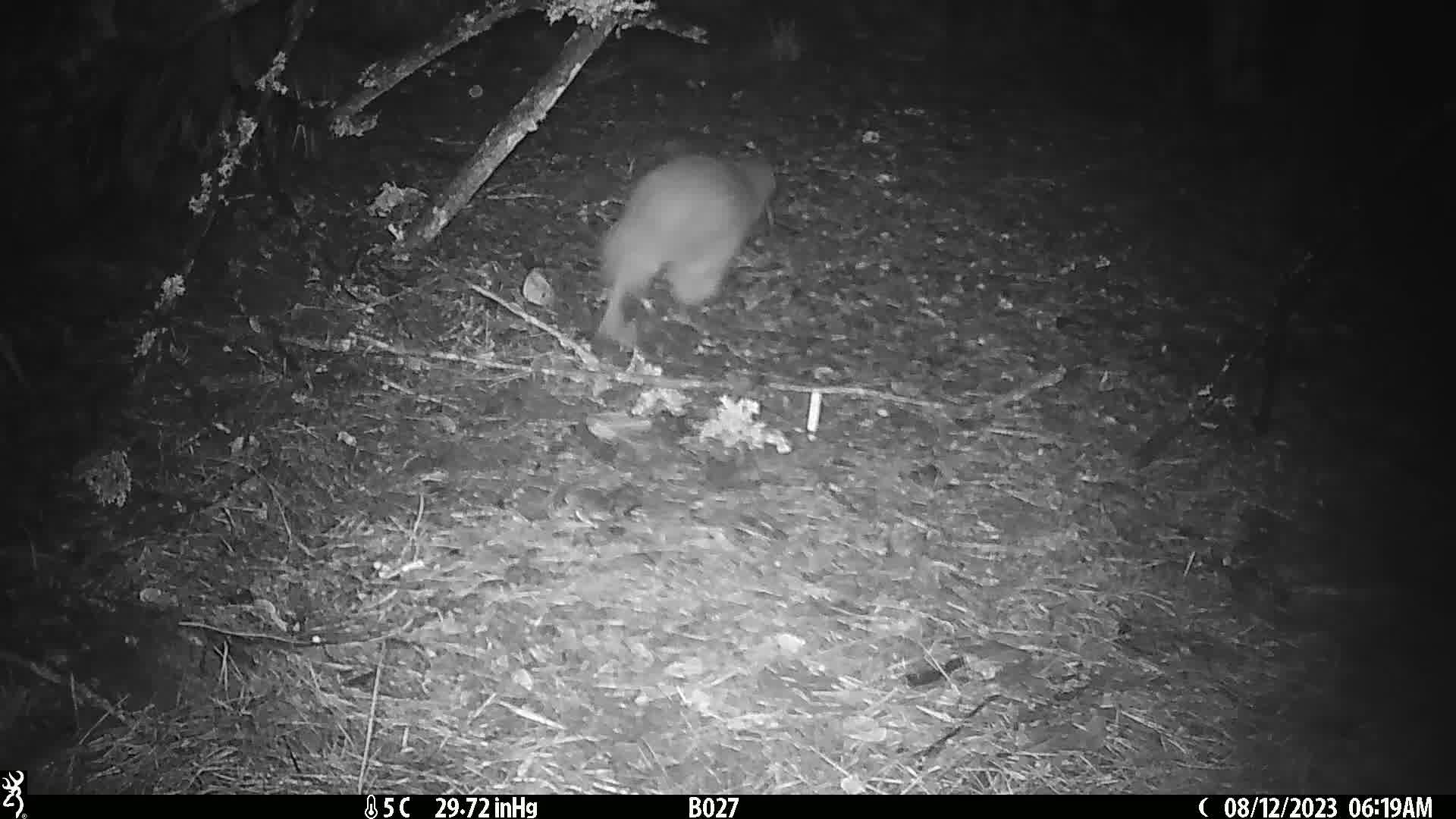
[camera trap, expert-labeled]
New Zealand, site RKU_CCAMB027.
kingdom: Animalia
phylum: Chordata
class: Aves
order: Apterygiformes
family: Apterygidae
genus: Apteryx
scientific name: Apteryx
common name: kiwi